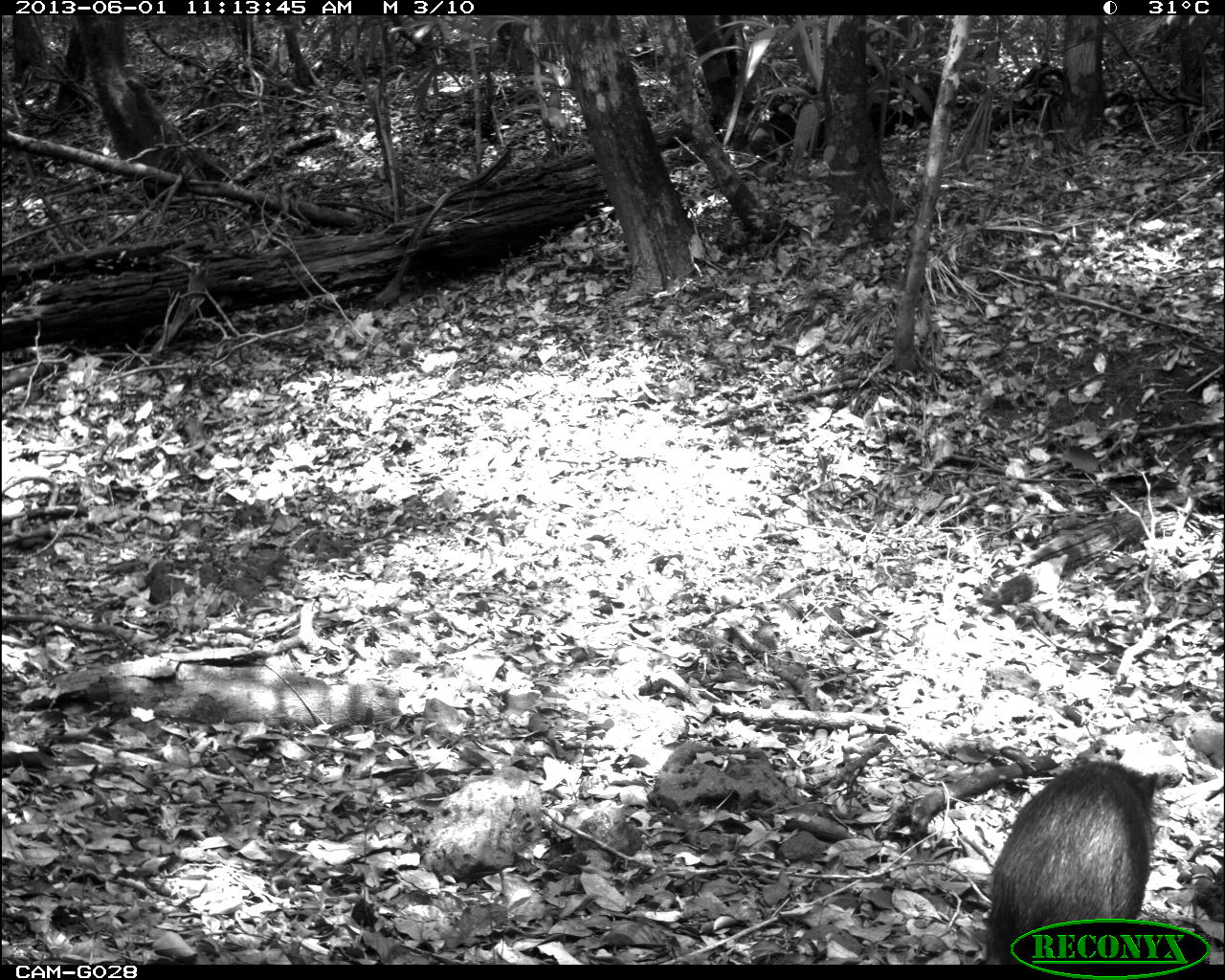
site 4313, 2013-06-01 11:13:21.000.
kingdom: Animalia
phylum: Chordata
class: Mammalia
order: Artiodactyla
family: Tayassuidae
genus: Tayassu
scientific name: Tayassu pecari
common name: white-lipped peccary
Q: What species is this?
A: Tayassu pecari (white-lipped peccary).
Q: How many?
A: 5.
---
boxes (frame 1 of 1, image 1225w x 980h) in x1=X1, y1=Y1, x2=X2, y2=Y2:
tayassu pecari: x1=979, y1=755, x2=1182, y2=959